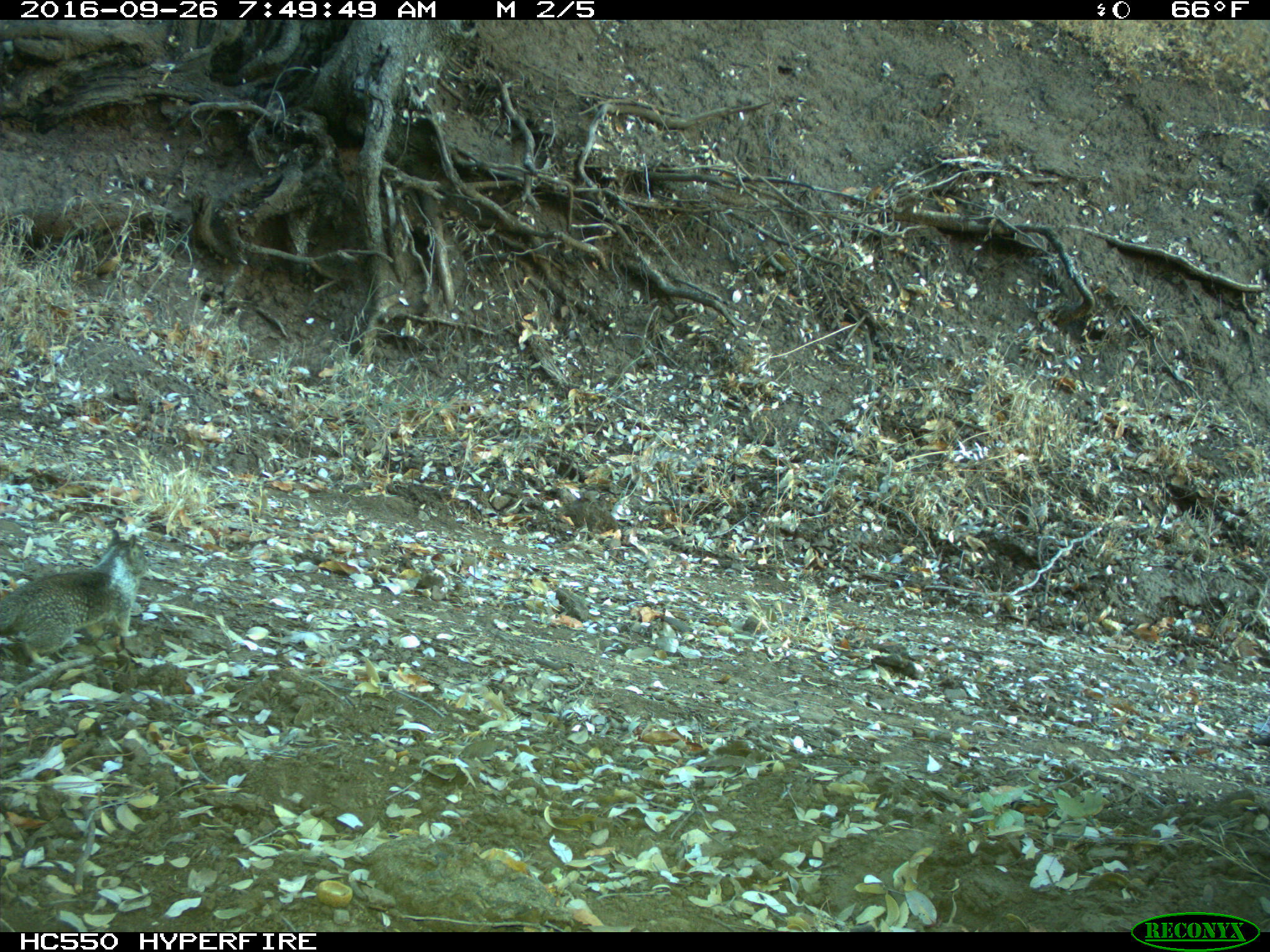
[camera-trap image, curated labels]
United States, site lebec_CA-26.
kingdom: Animalia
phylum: Chordata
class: Mammalia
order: Rodentia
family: Sciuridae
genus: Otospermophilus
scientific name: Otospermophilus beecheyi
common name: california ground squirrel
Otospermophilus beecheyi (california ground squirrel).